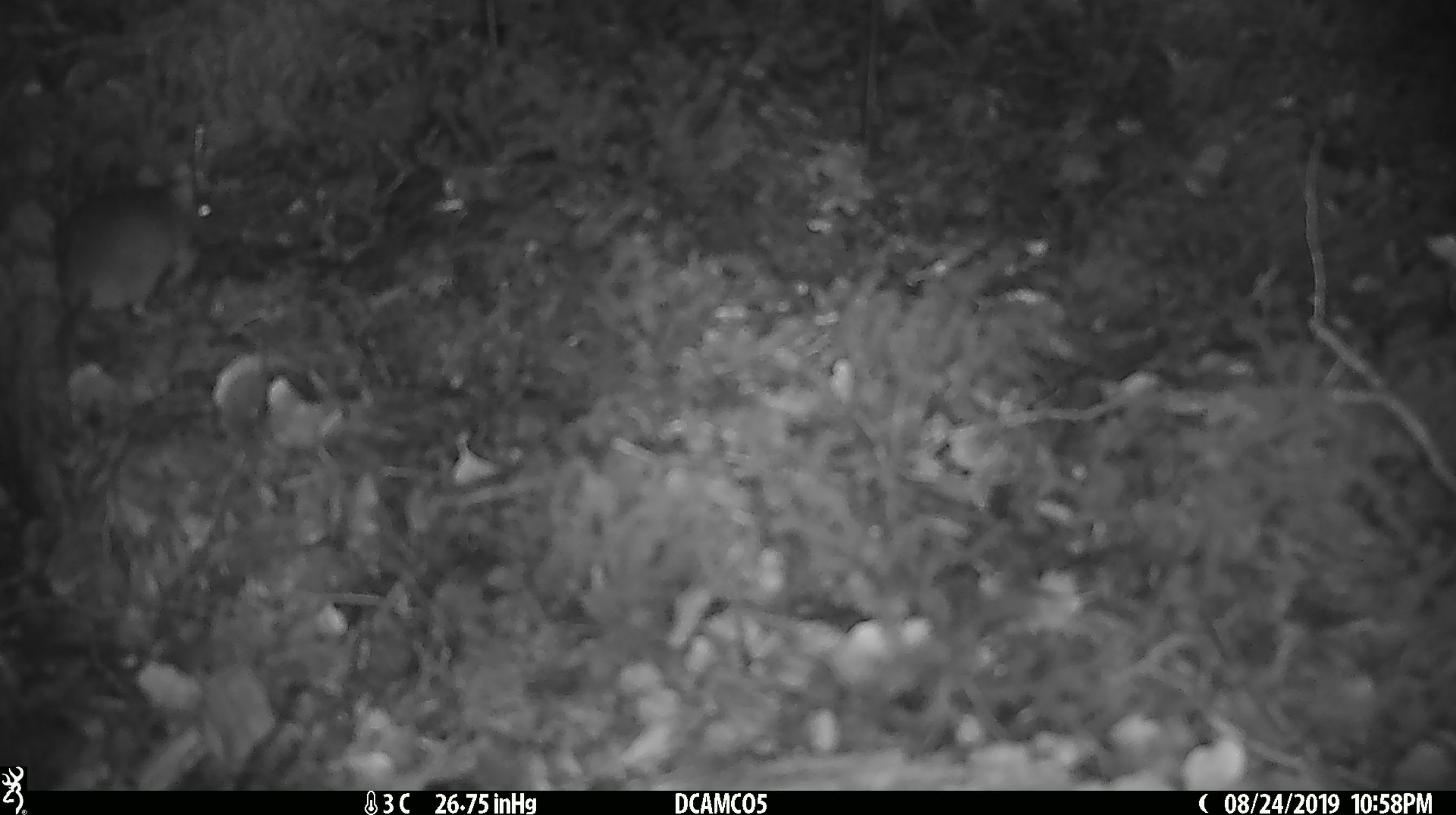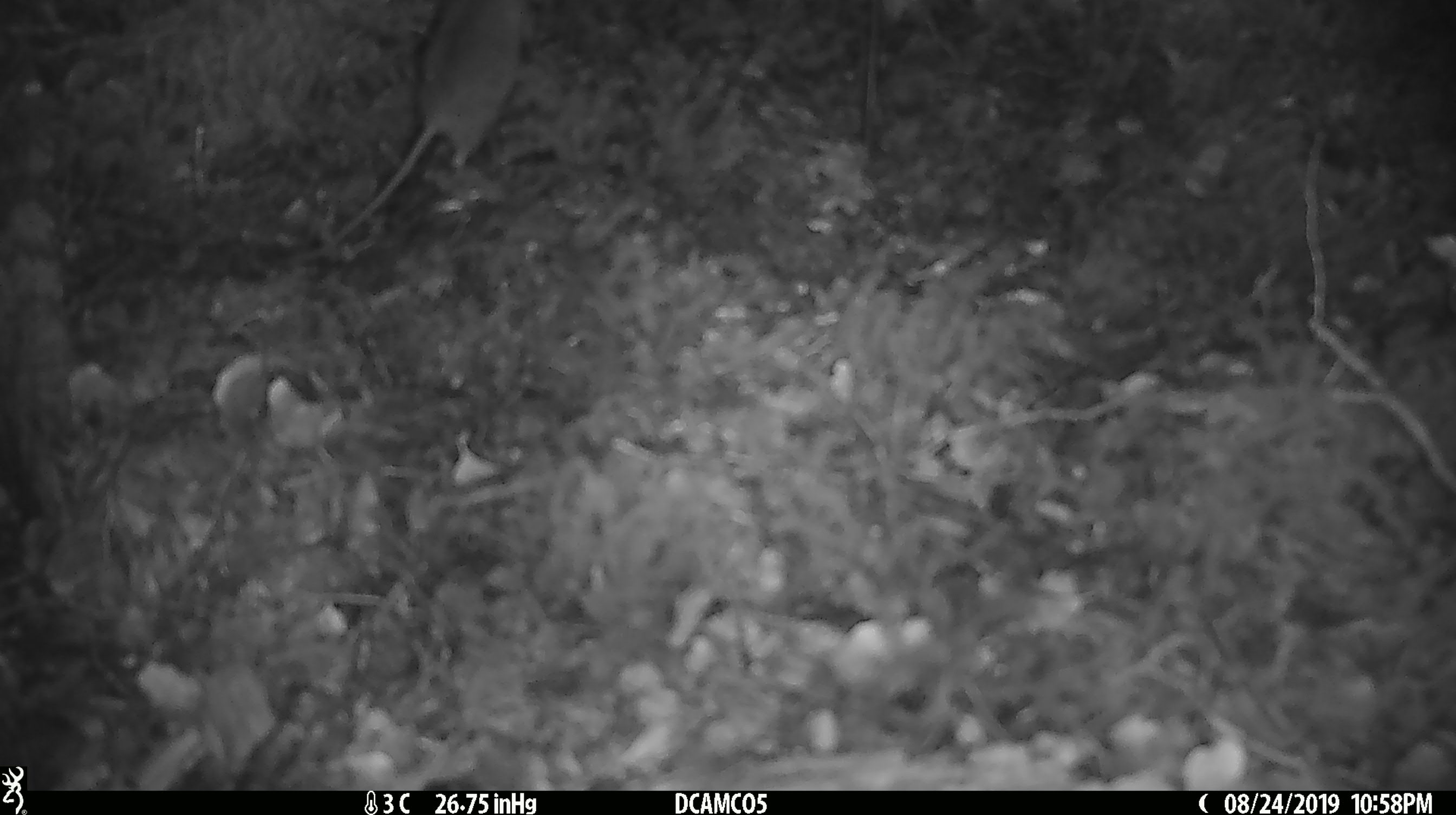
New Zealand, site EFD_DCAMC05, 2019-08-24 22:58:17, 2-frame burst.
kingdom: Animalia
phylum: Chordata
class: Mammalia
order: Rodentia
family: Muridae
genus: Mus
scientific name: Mus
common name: mouse